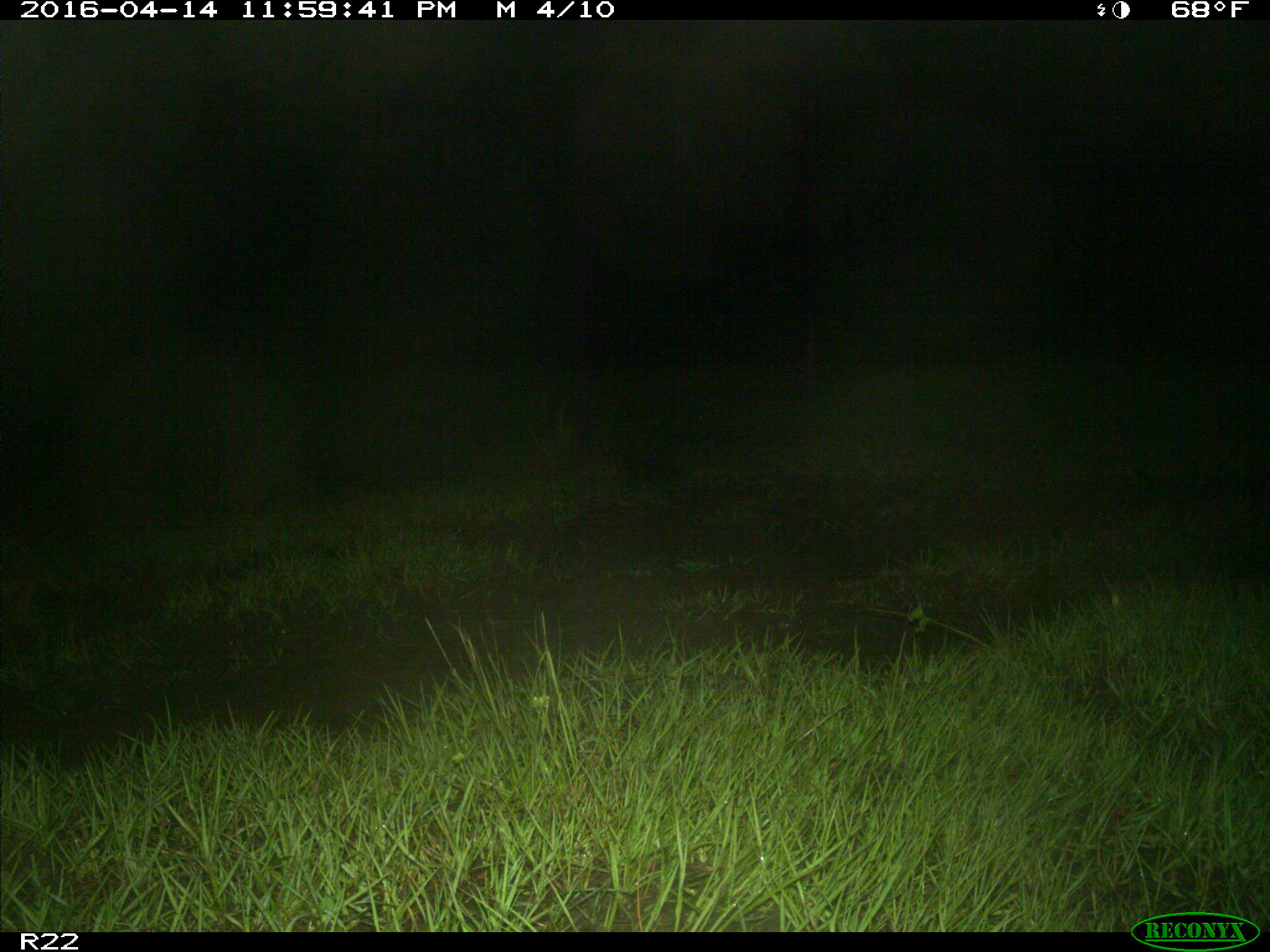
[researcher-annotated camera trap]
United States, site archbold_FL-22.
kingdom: Animalia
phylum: Chordata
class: Mammalia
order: Carnivora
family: Procyonidae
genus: Procyon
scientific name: Procyon lotor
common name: common raccoon